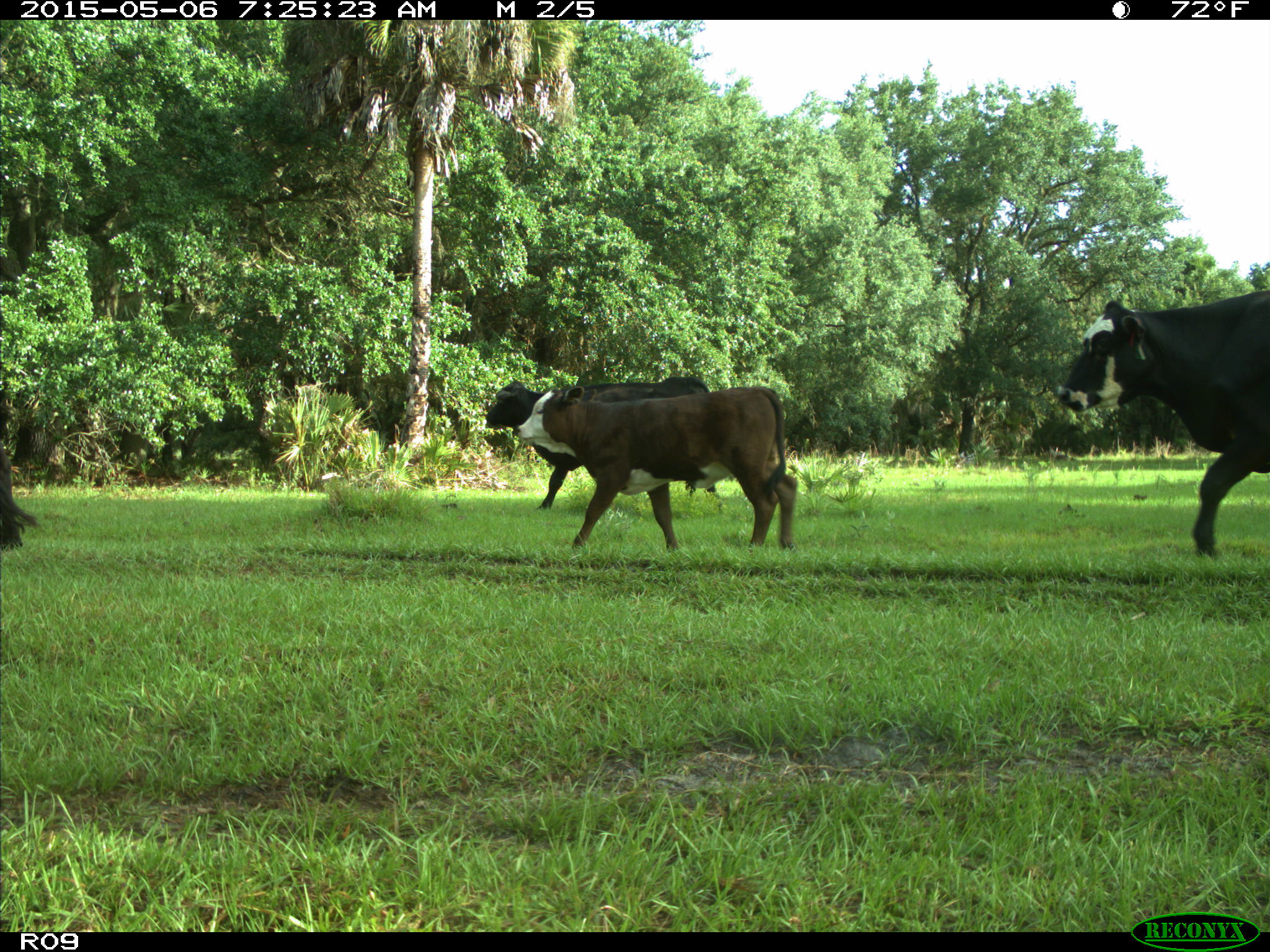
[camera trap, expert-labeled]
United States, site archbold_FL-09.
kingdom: Animalia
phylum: Chordata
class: Mammalia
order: Artiodactyla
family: Bovidae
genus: Bos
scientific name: Bos taurus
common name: domestic cow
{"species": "Bos taurus (domestic cow)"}